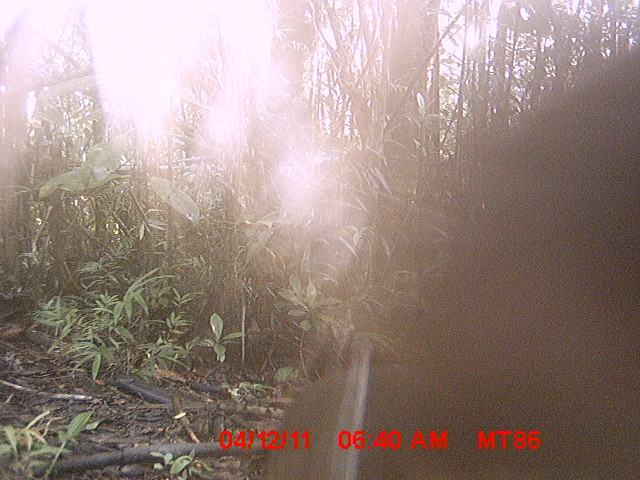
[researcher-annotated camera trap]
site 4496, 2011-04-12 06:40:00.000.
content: unidentified animal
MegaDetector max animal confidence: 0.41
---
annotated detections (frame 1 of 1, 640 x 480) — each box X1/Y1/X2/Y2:
unknown: 253/40/640/480